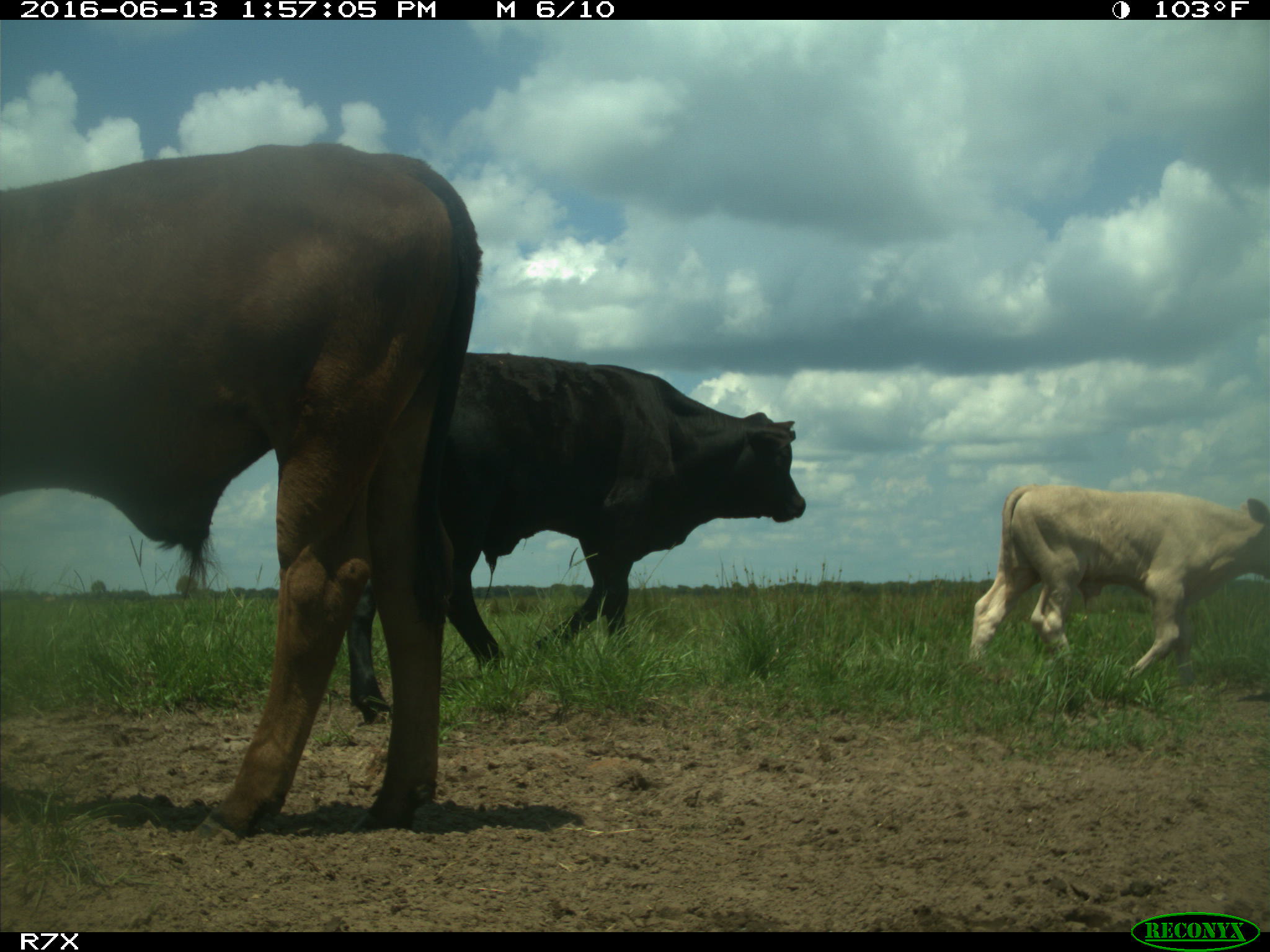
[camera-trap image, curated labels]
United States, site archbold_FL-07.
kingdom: Animalia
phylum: Chordata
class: Mammalia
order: Artiodactyla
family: Bovidae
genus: Bos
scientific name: Bos taurus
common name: domestic cow